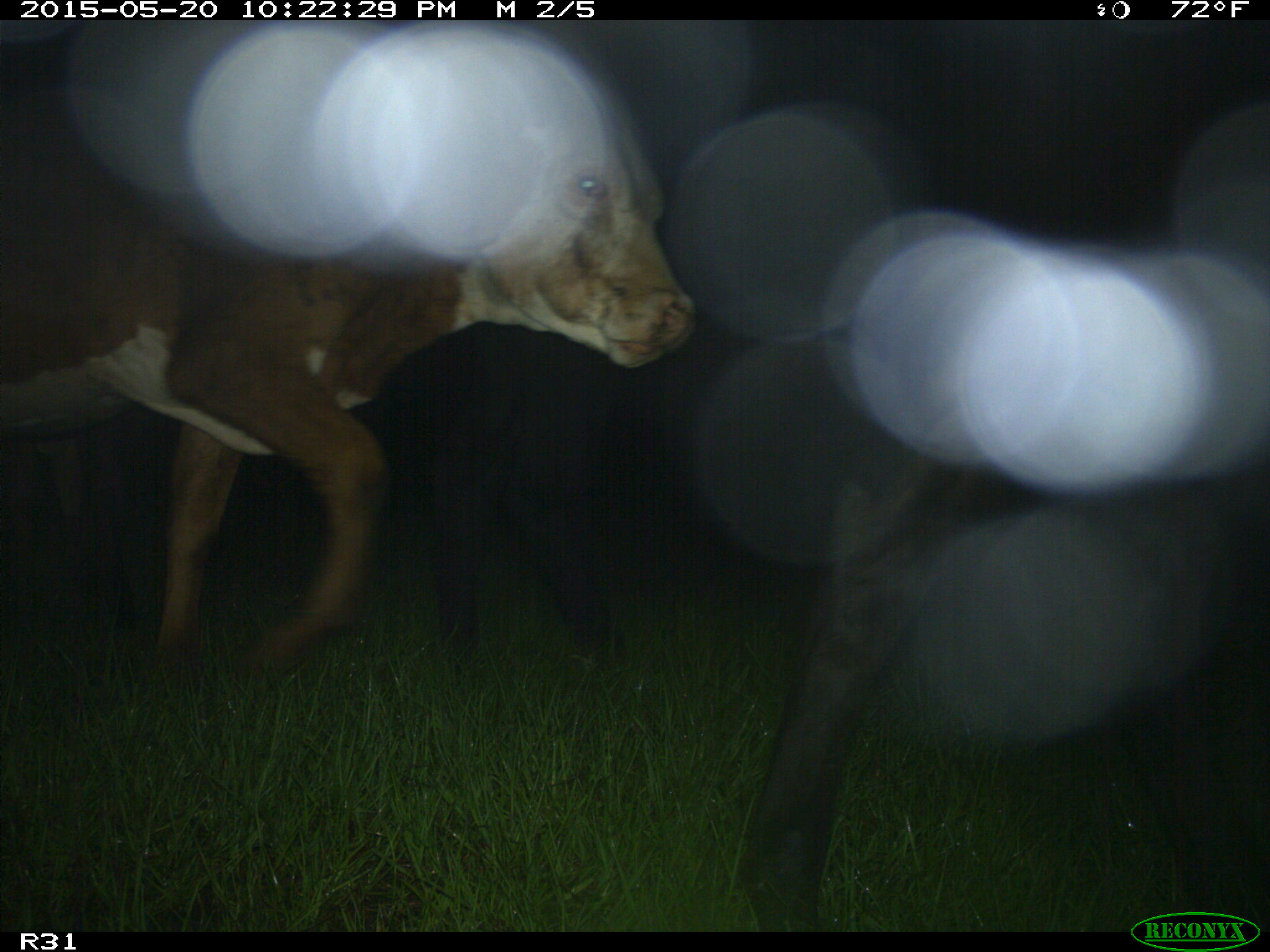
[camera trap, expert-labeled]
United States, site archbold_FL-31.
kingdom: Animalia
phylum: Chordata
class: Mammalia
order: Artiodactyla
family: Bovidae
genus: Bos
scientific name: Bos taurus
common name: domestic cow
Bos taurus (domestic cow).